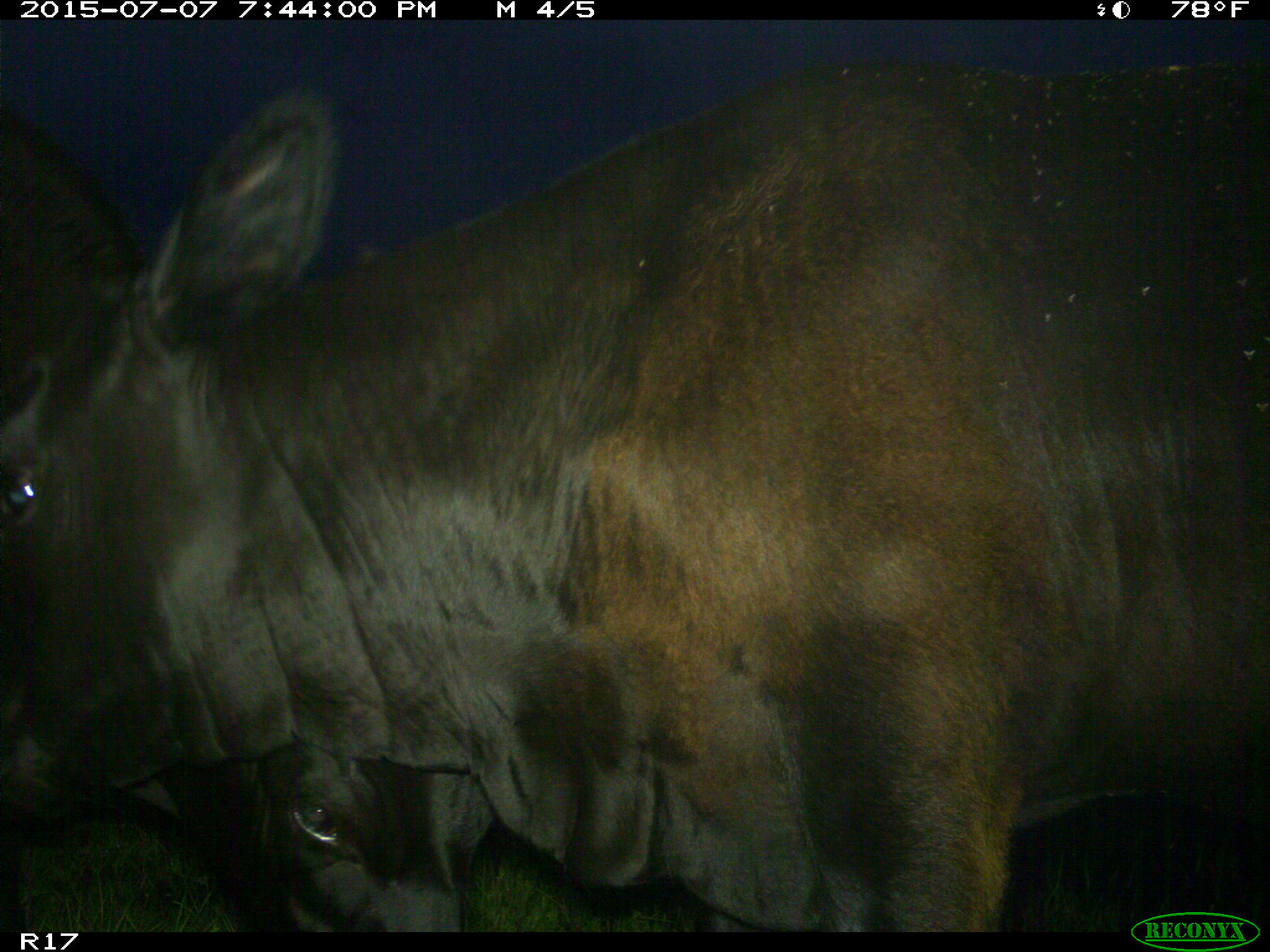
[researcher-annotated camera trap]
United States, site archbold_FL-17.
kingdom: Animalia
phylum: Chordata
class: Mammalia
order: Artiodactyla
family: Bovidae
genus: Bos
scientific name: Bos taurus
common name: domestic cow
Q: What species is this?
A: Bos taurus (domestic cow).